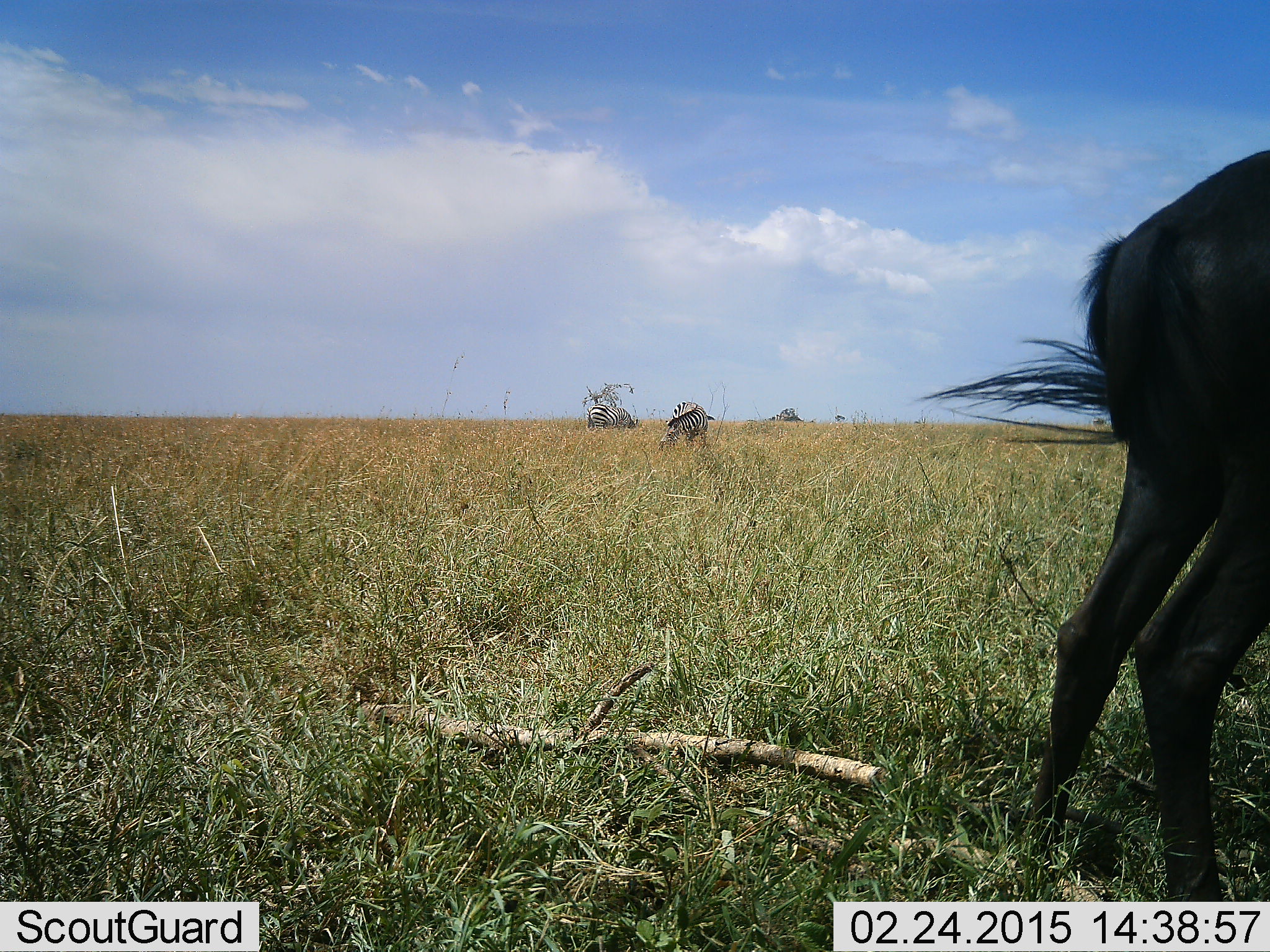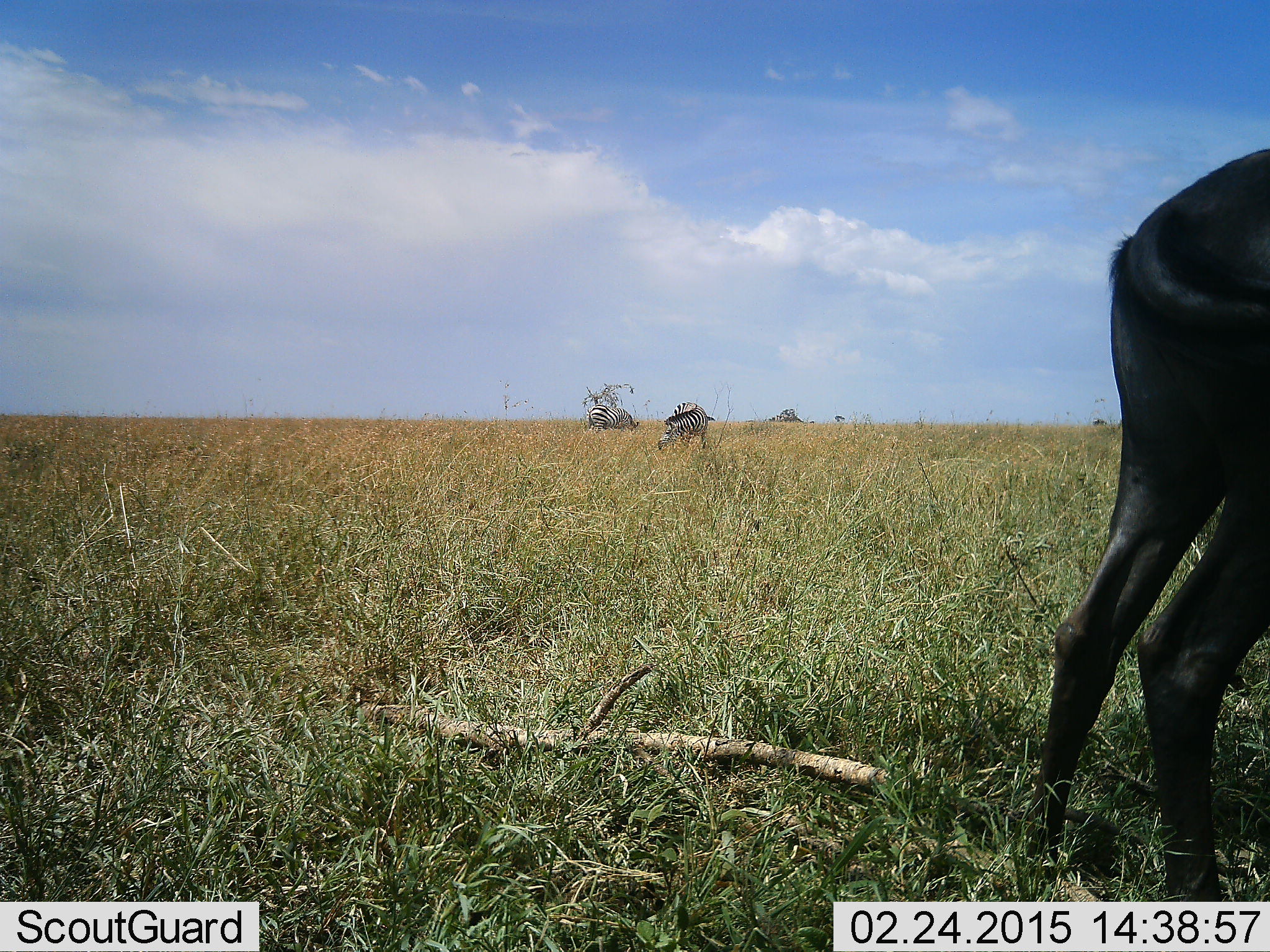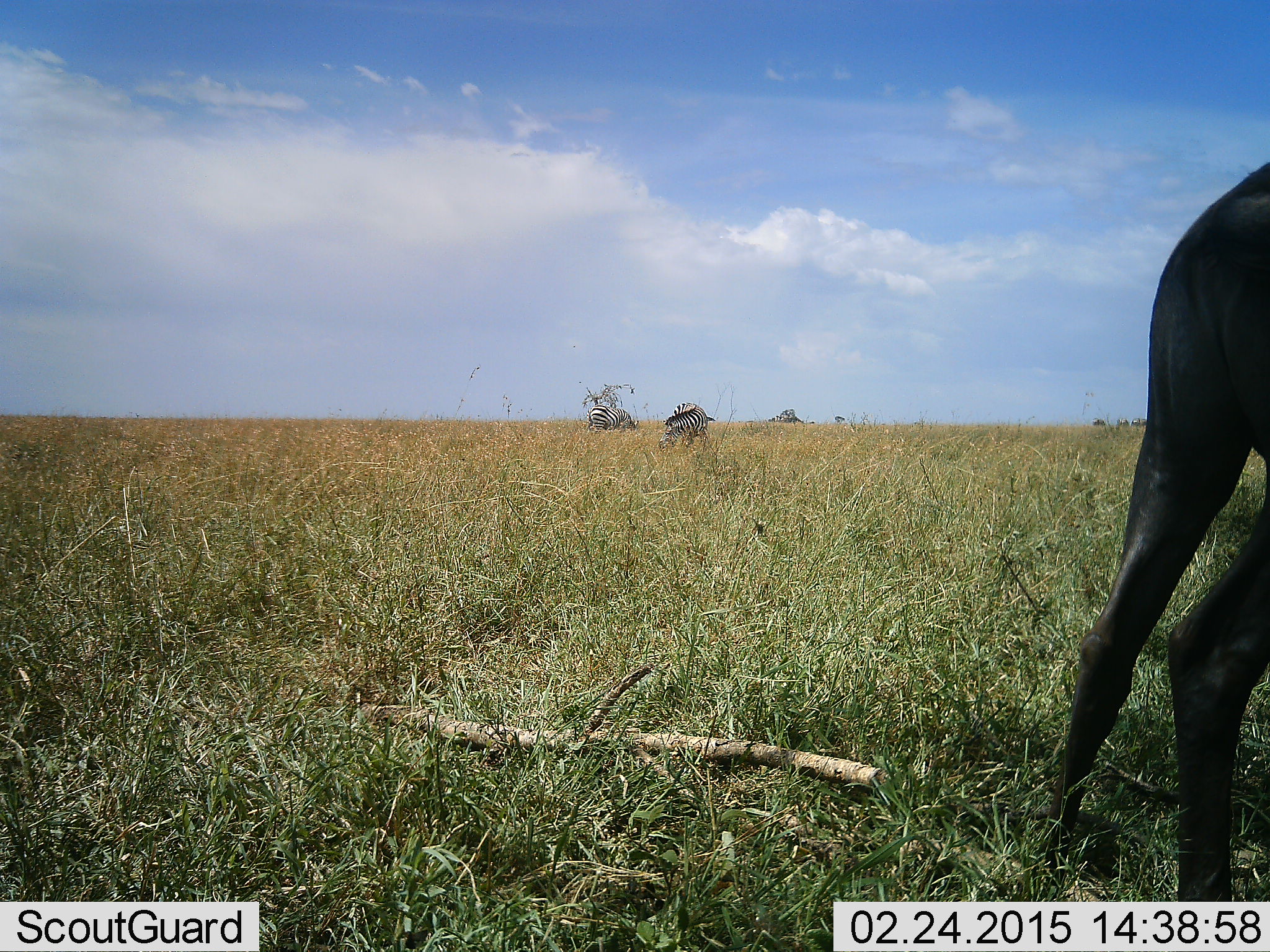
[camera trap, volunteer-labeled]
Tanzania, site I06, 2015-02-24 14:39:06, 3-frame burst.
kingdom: Animalia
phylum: Chordata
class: Mammalia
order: Artiodactyla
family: Bovidae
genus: Connochaetes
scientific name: Connochaetes taurinus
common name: blue wildebeest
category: wildebeest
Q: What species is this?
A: Wildebeest (blue wildebeest) (Connochaetes taurinus).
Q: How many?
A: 1.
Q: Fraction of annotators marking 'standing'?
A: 77%.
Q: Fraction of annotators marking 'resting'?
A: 0%.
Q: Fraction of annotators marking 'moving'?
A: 15%.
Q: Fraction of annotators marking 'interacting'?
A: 0%.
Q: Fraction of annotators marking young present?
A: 0%.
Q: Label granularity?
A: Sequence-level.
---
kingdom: Animalia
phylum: Chordata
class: Mammalia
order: Perissodactyla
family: Equidae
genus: Equus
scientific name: Equus quagga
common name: plains zebra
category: zebra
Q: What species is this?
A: Zebra (plains zebra) (Equus quagga).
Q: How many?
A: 2.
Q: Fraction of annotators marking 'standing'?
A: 46%.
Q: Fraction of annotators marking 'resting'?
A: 0%.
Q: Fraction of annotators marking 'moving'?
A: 0%.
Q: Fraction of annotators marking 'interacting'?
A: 0%.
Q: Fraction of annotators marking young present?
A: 0%.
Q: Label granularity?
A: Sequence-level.